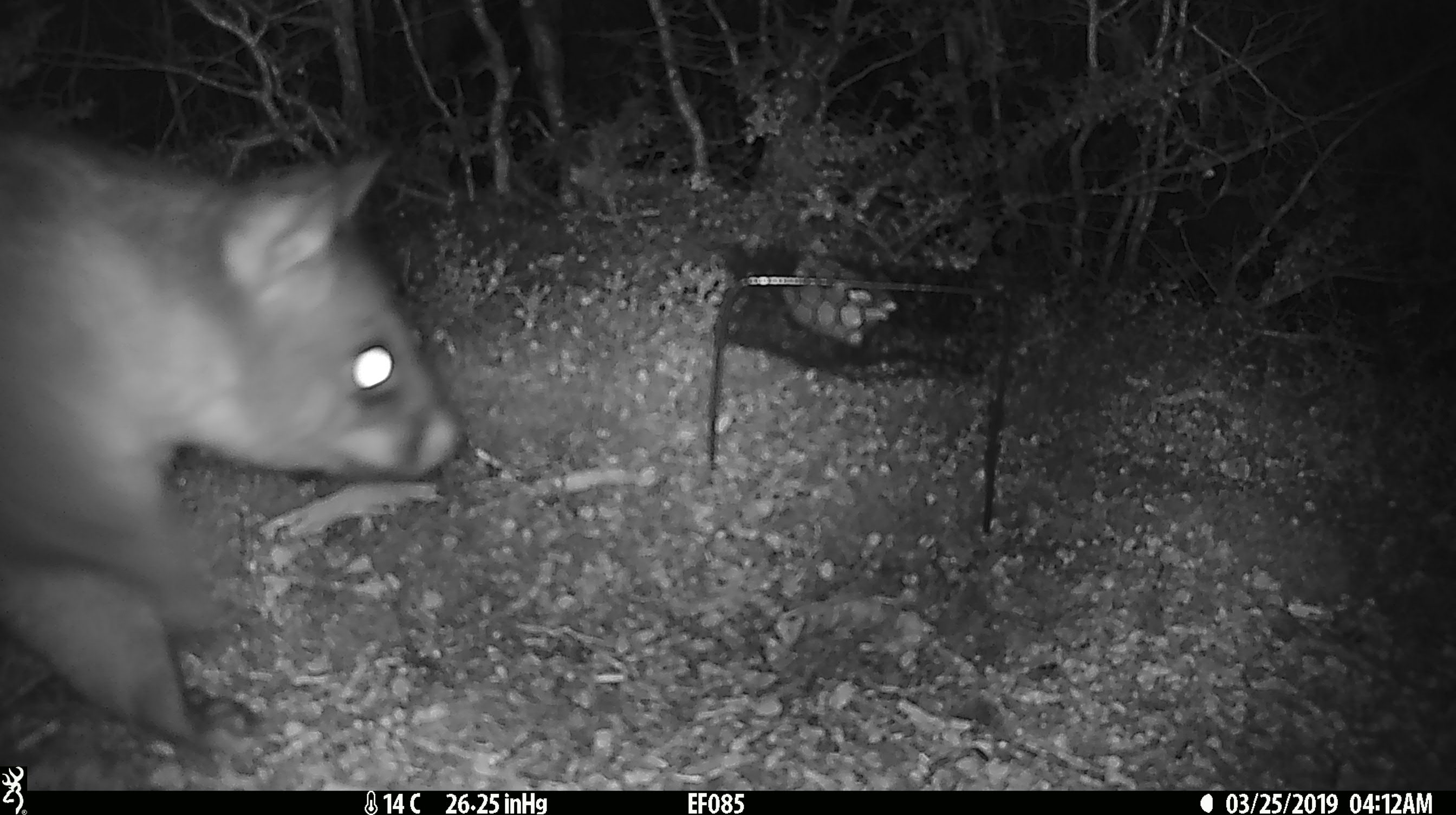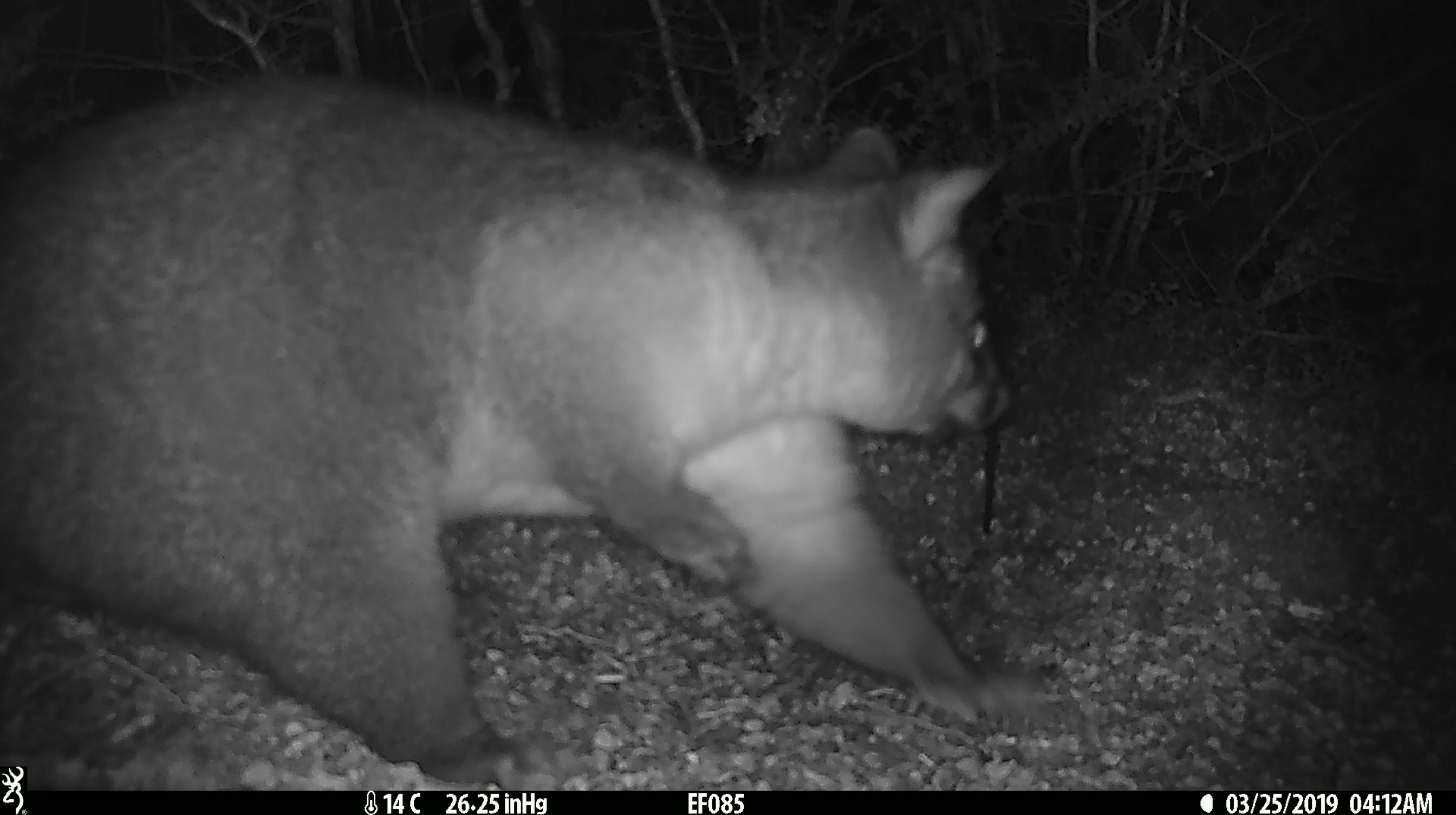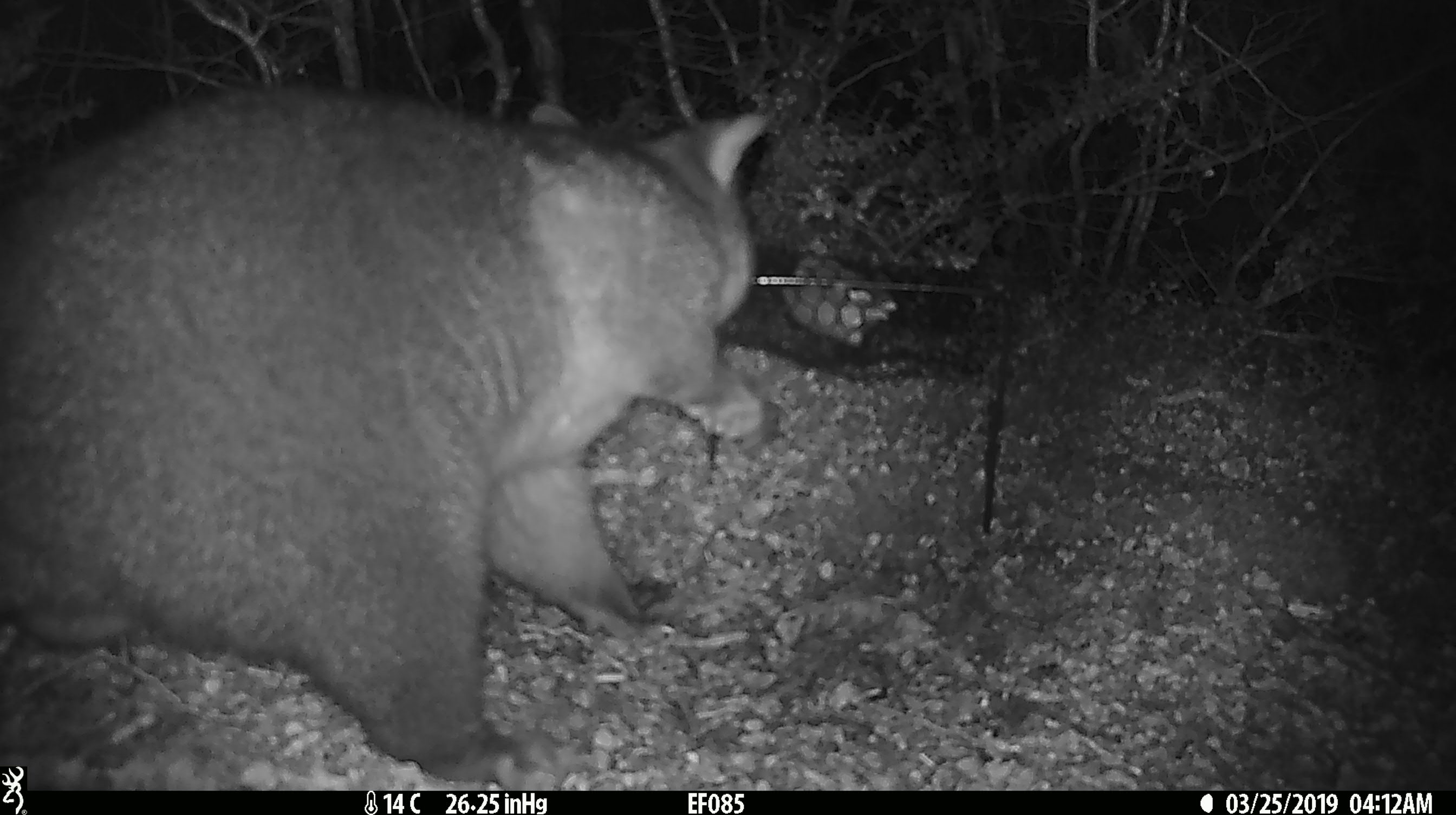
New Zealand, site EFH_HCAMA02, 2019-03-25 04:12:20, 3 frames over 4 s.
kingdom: Animalia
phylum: Chordata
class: Mammalia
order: Diprotodontia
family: Phalangeridae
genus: Trichosurus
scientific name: Trichosurus vulpecula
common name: common brushtail possum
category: possum